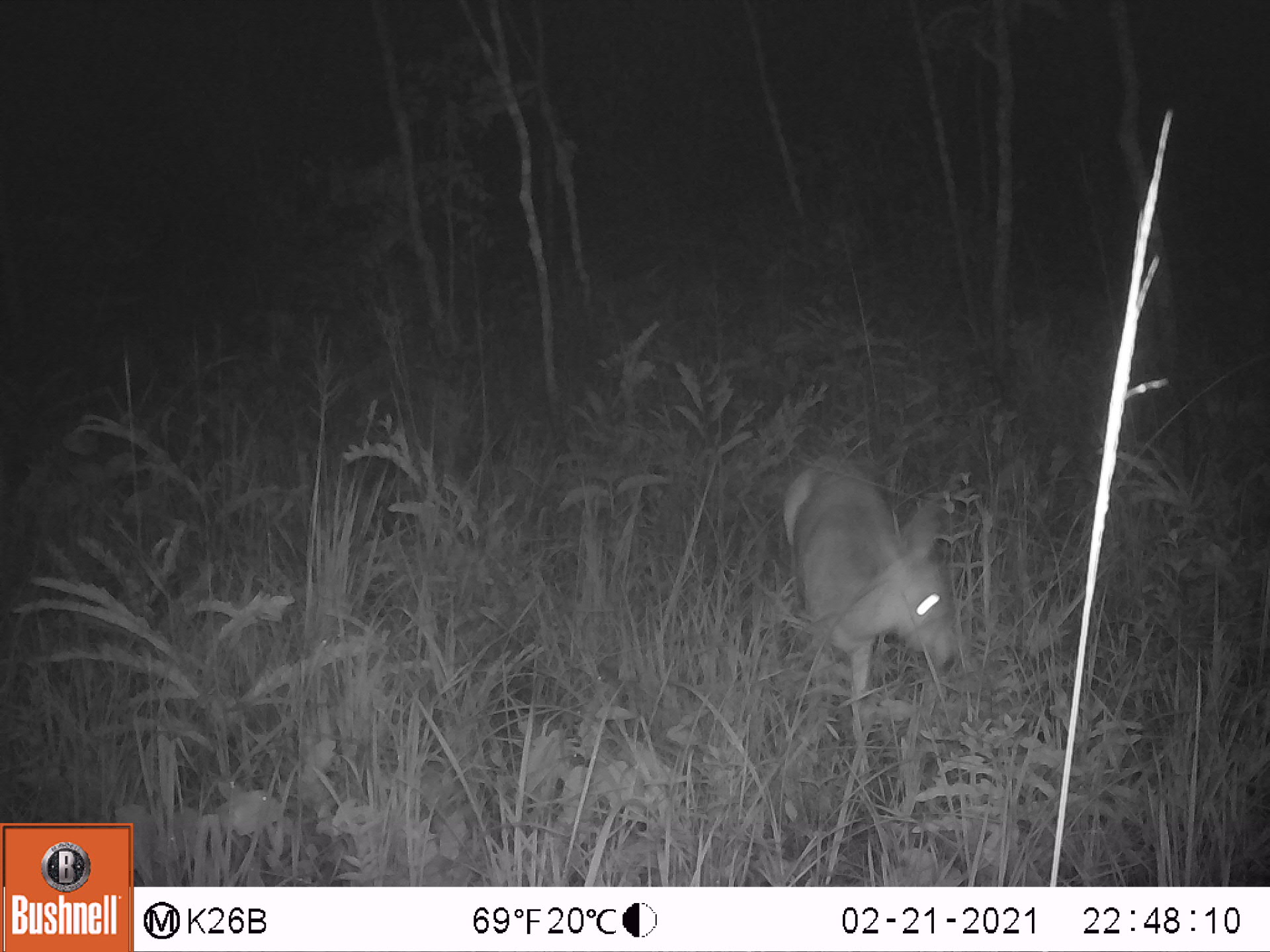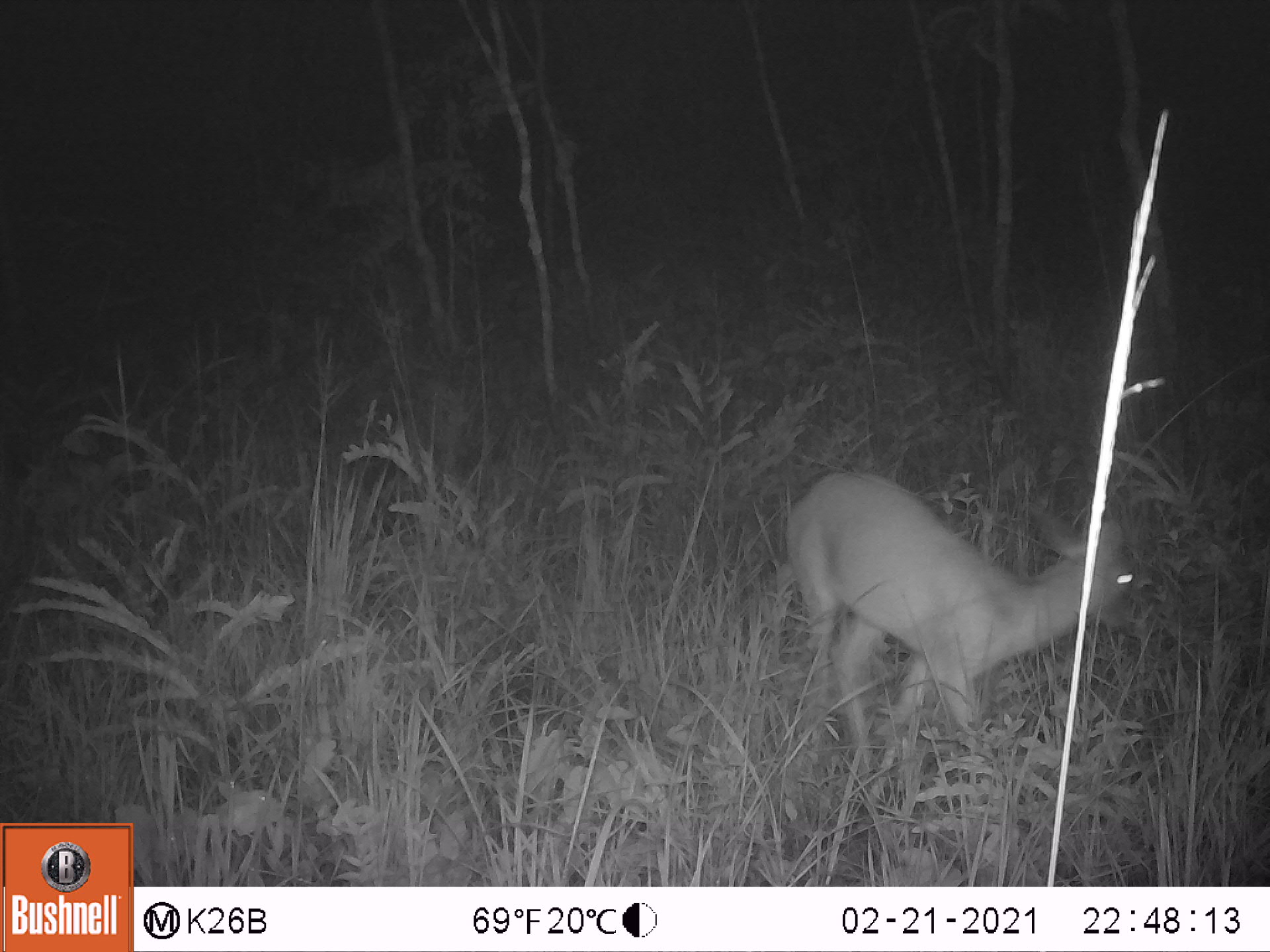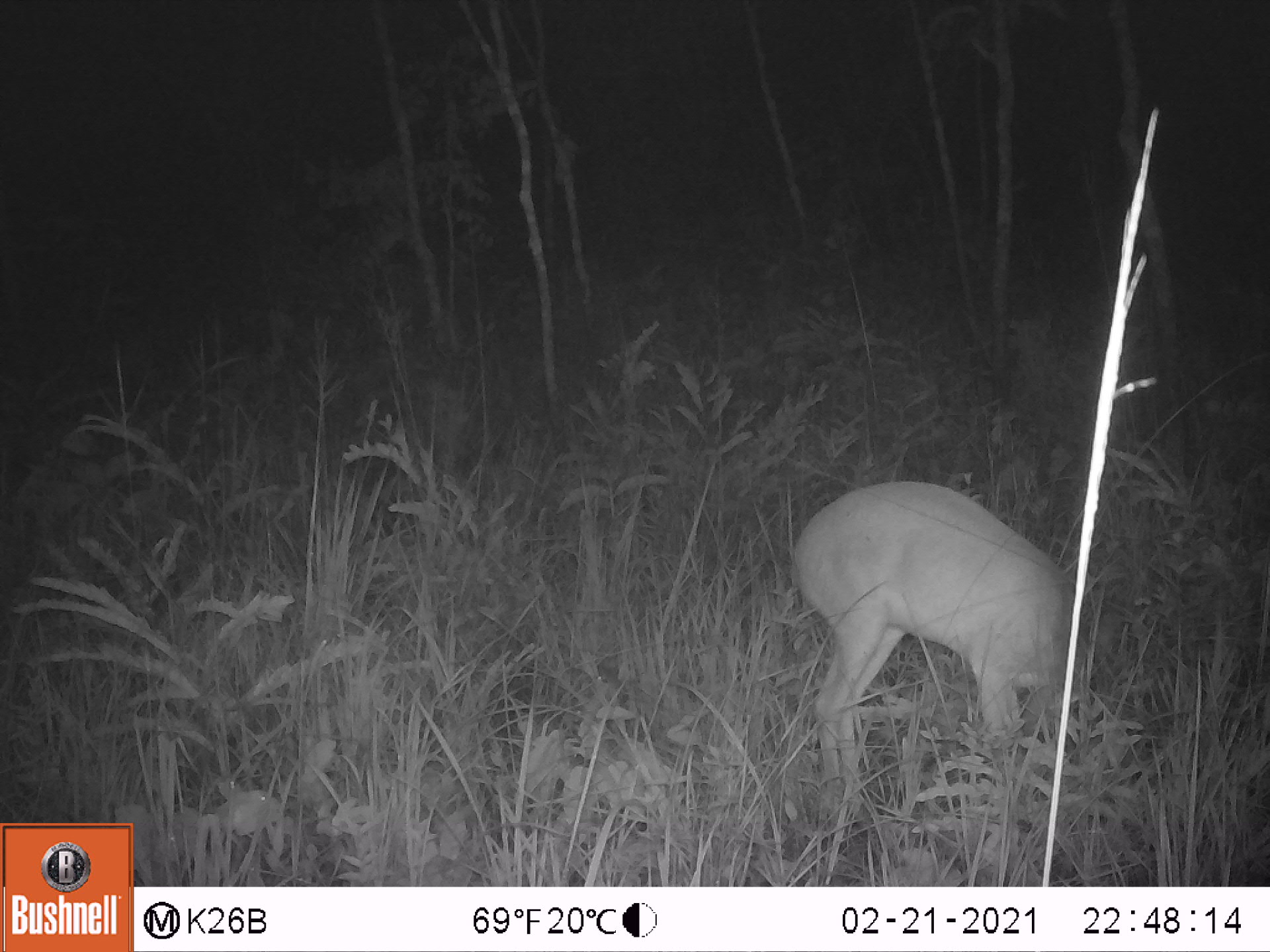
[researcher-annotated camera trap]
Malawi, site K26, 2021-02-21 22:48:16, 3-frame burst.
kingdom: Animalia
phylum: Chordata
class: Mammalia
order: Artiodactyla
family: Bovidae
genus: Sylvicapra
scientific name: Sylvicapra grimmia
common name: common duiker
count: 1